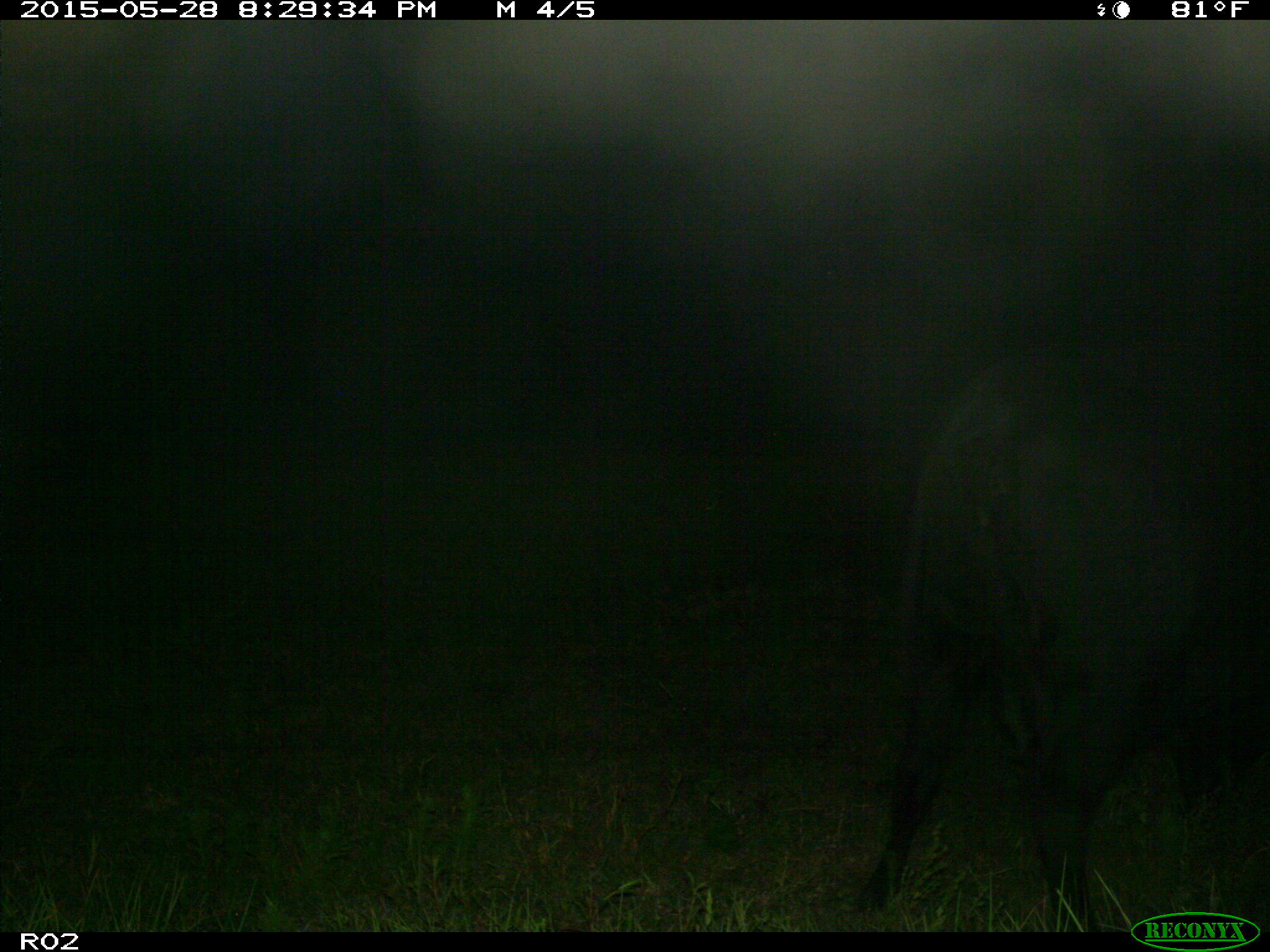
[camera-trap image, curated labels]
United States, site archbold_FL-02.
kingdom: Animalia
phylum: Chordata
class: Mammalia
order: Artiodactyla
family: Bovidae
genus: Bos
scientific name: Bos taurus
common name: domestic cow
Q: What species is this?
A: Bos taurus (domestic cow).